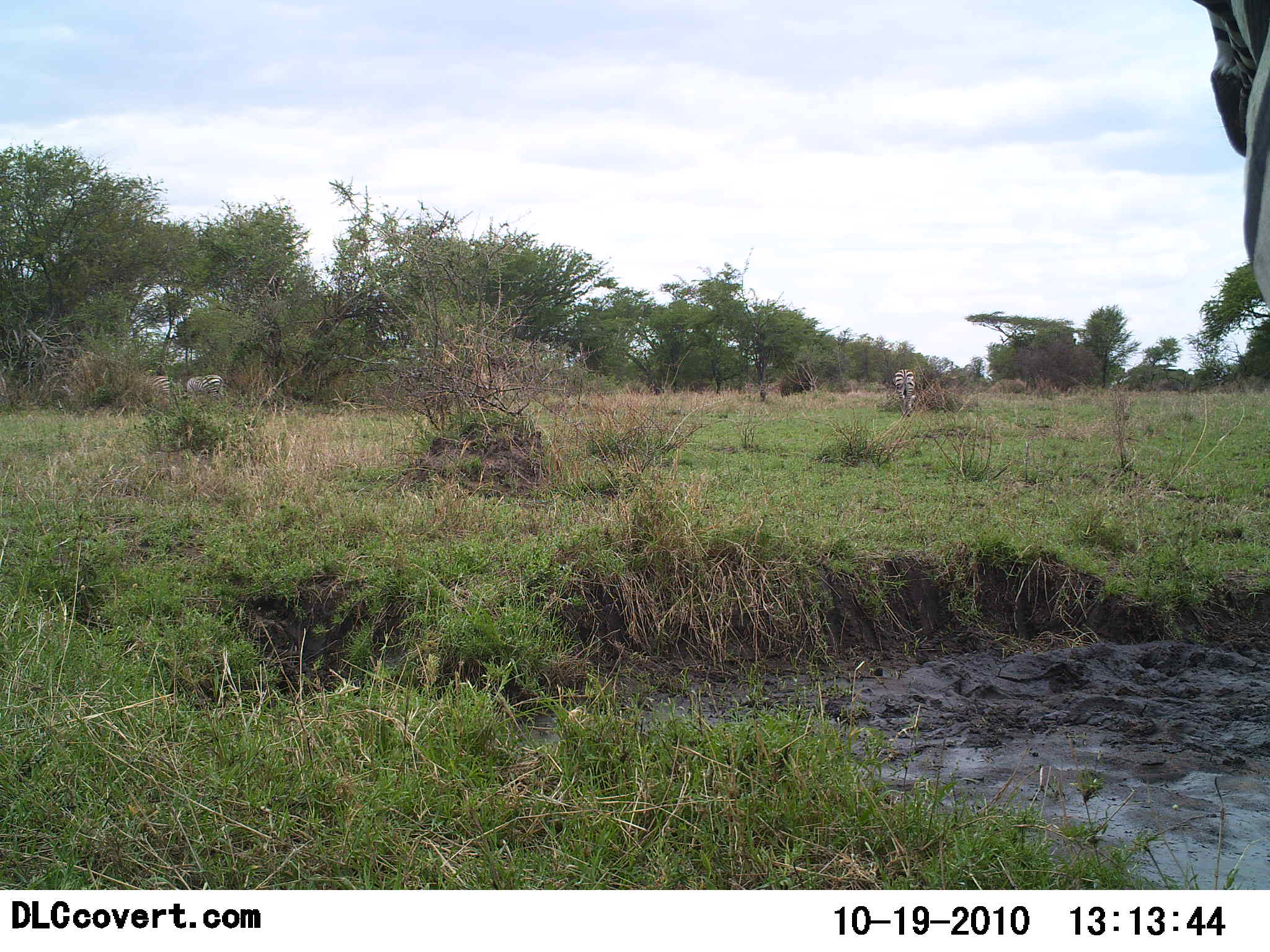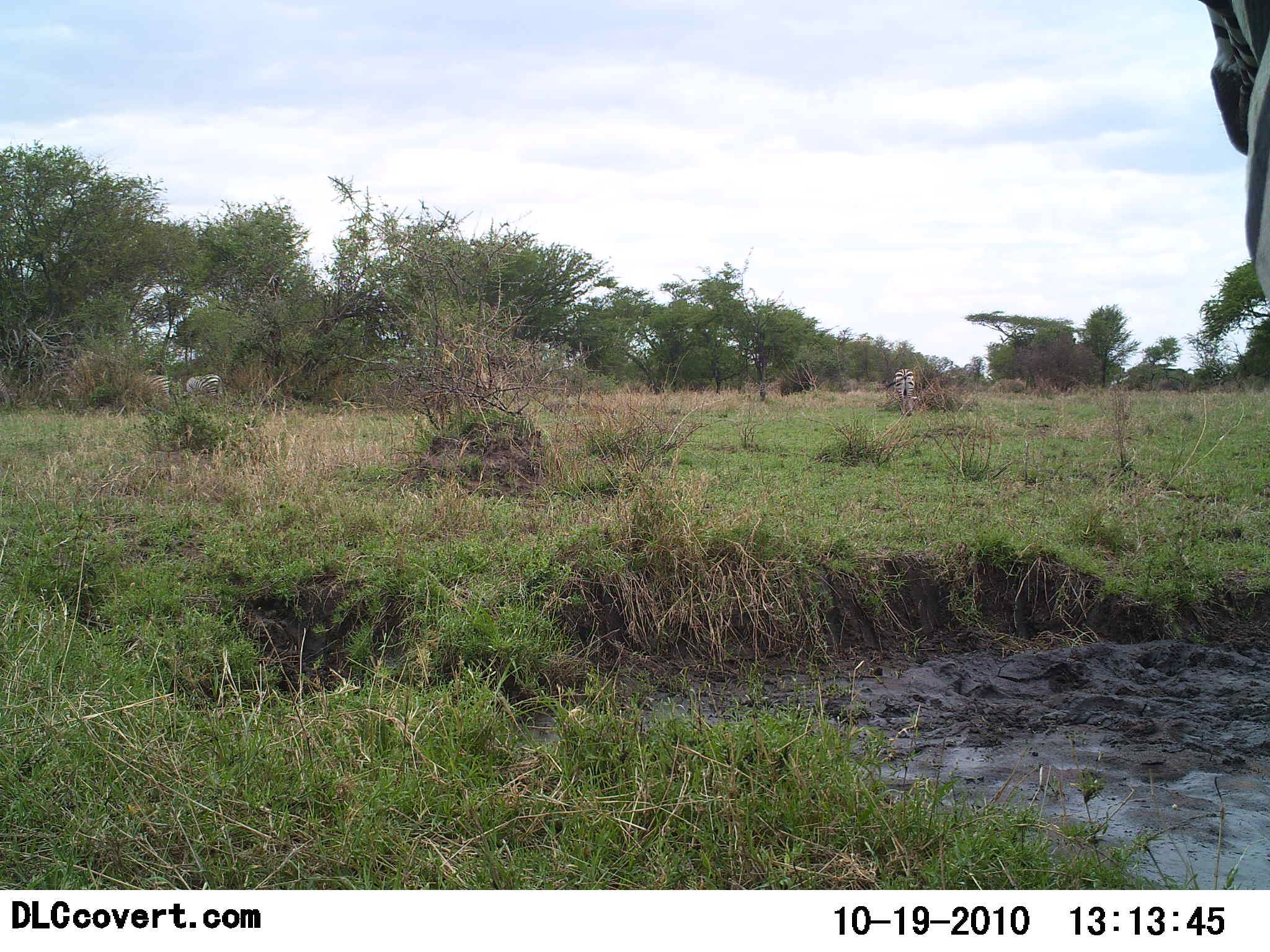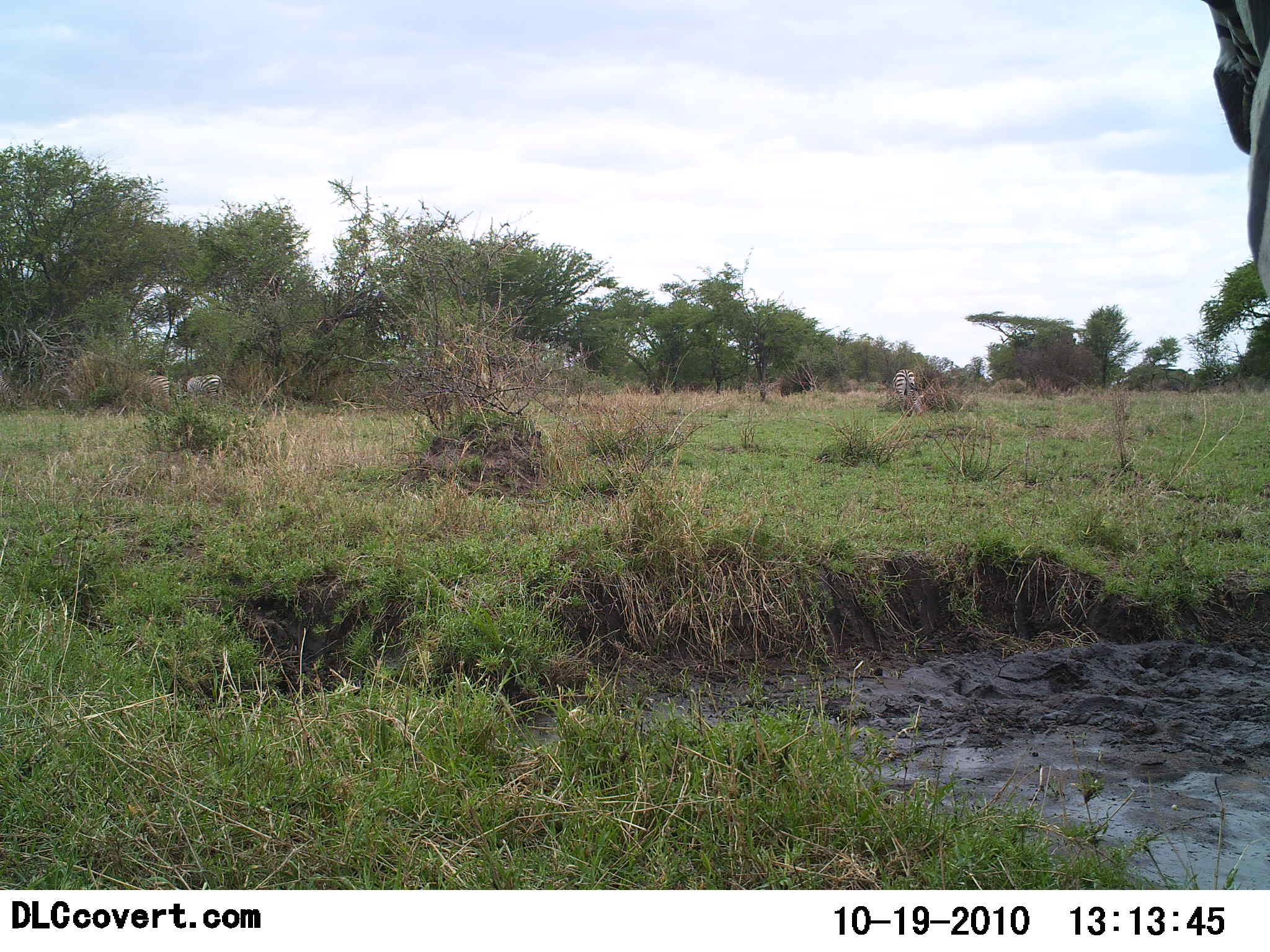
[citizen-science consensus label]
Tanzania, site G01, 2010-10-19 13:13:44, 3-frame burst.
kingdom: Animalia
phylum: Chordata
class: Mammalia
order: Perissodactyla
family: Equidae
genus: Equus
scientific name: Equus quagga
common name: plains zebra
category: zebra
Zebra (plains zebra) (Equus quagga), count 2. Behavior (volunteer vote fractions): standing 93%, resting 0%, moving 0%, interacting 0%. Young present (vote fraction): 0%. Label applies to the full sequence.